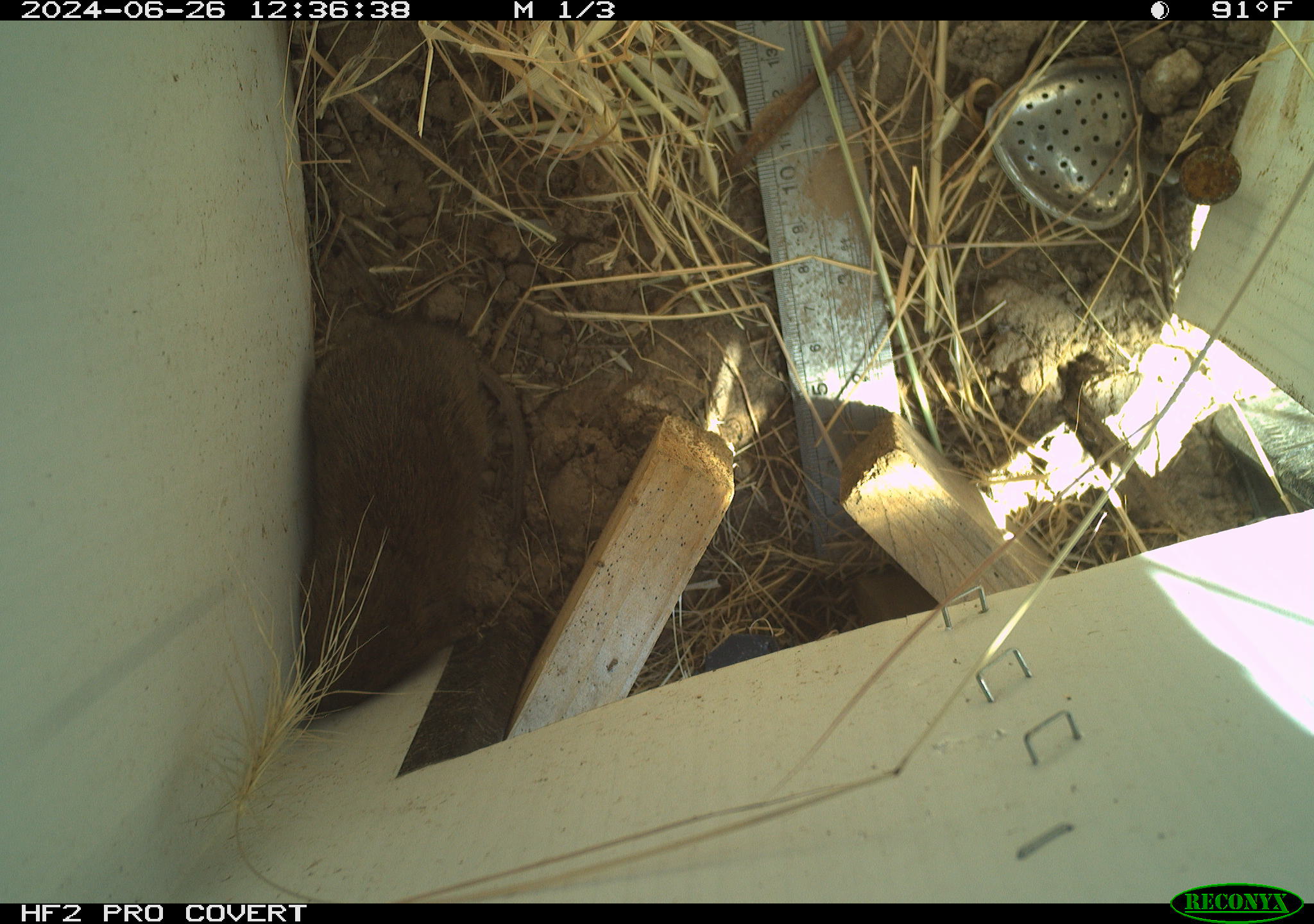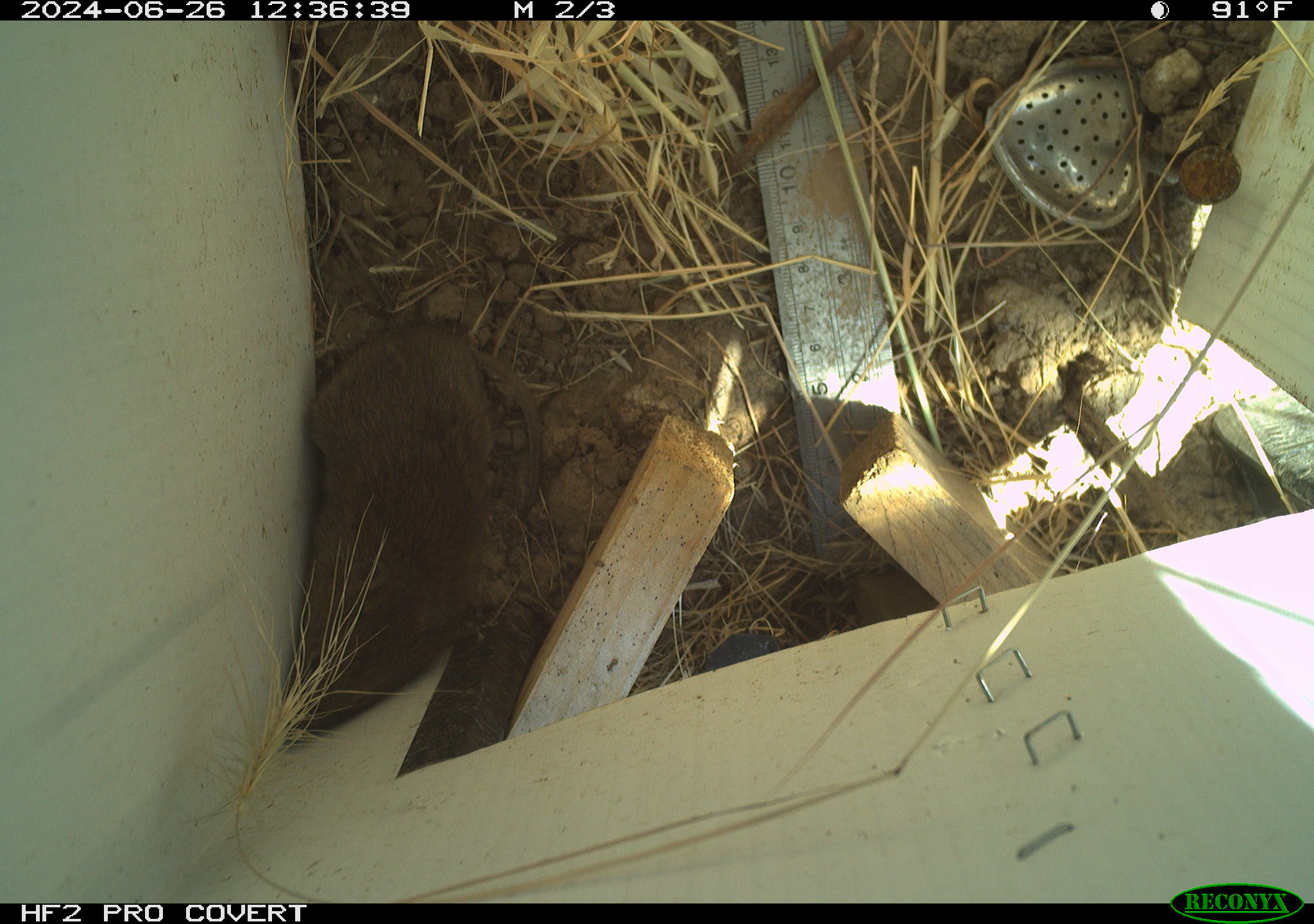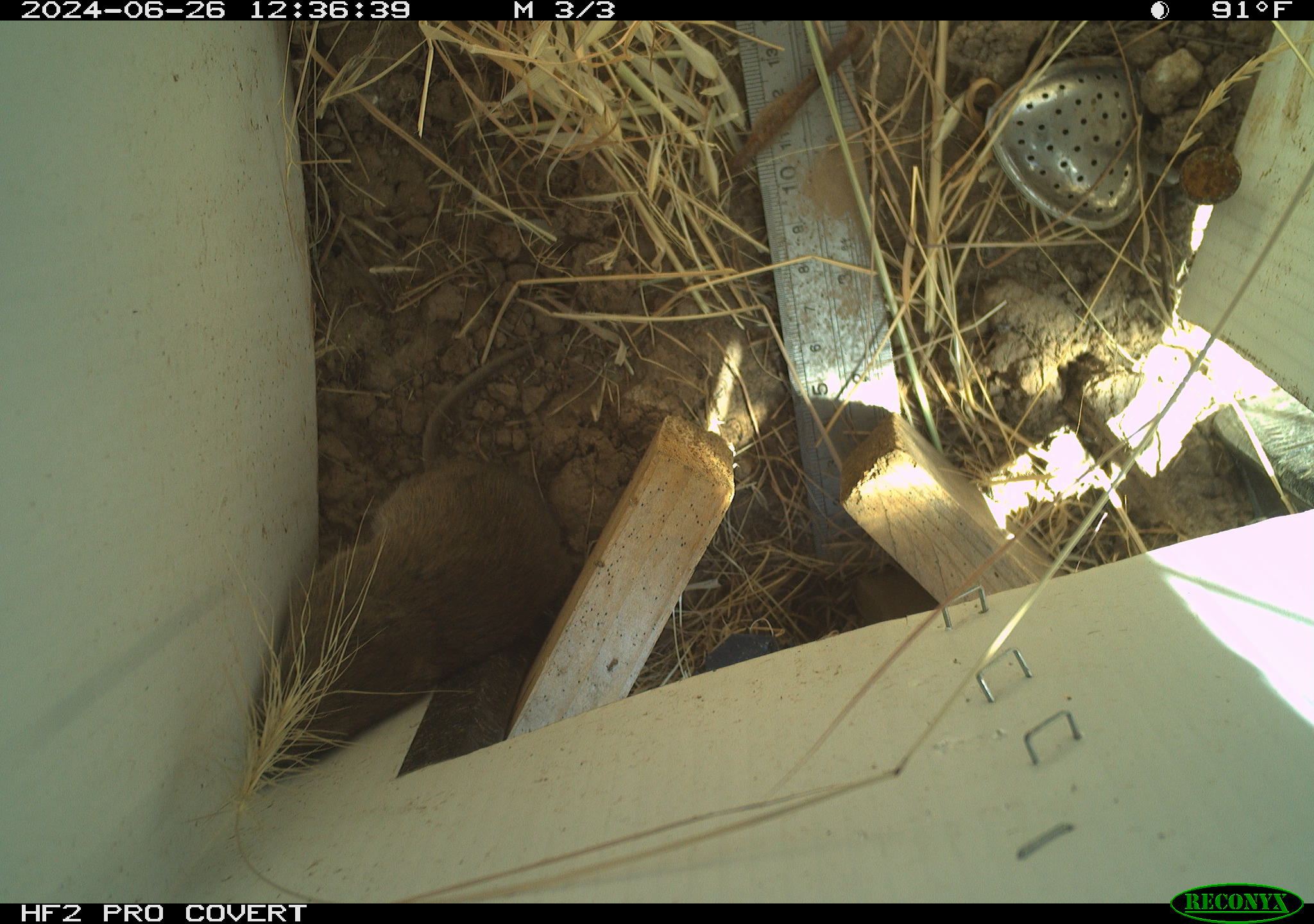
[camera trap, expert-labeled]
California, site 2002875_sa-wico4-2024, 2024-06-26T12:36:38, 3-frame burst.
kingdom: Animalia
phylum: Chordata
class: Mammalia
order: Rodentia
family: Cricetidae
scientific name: Arvicolinae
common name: voles, lemmings, and muskrats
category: arvicolinae subfamily